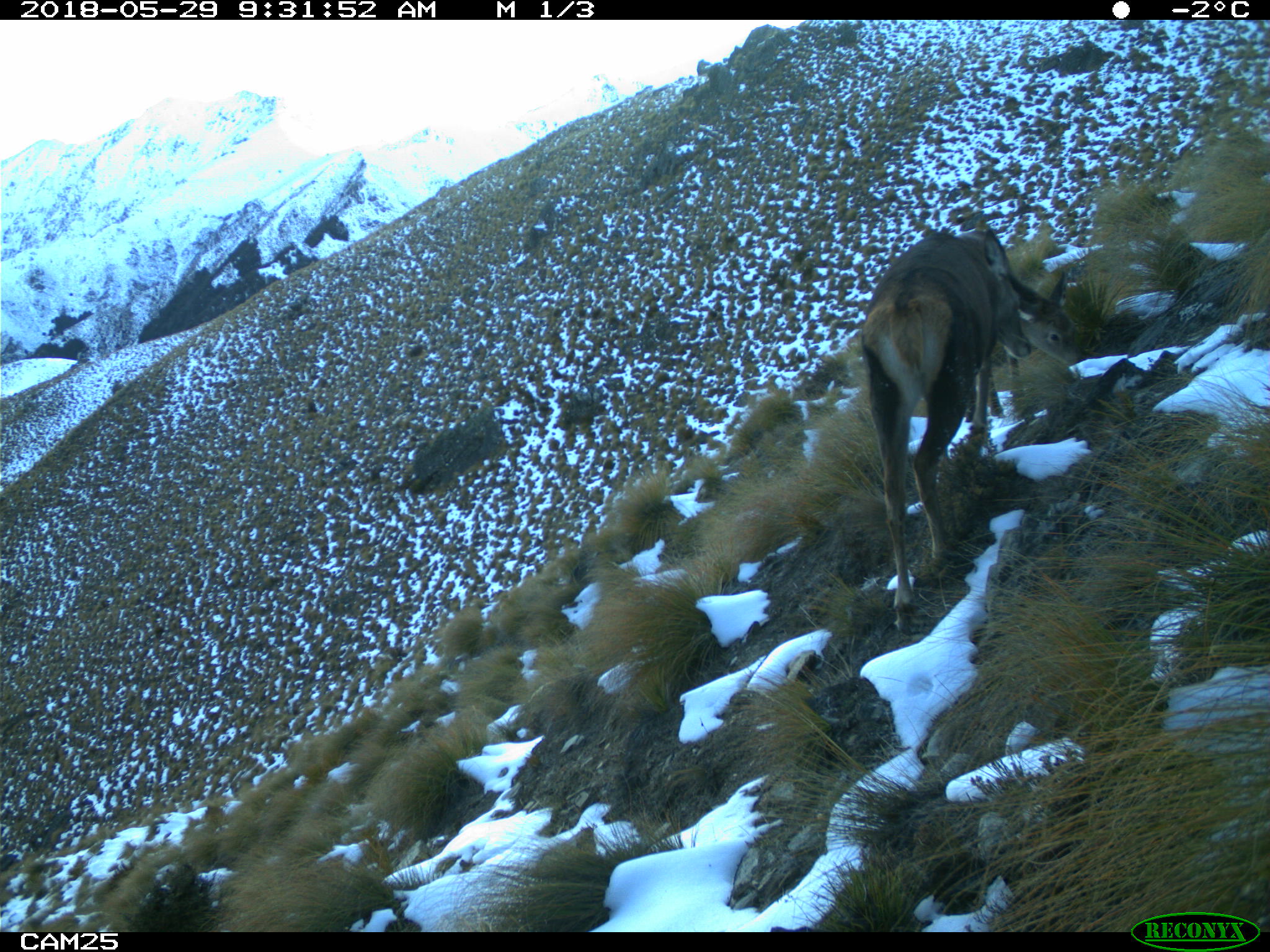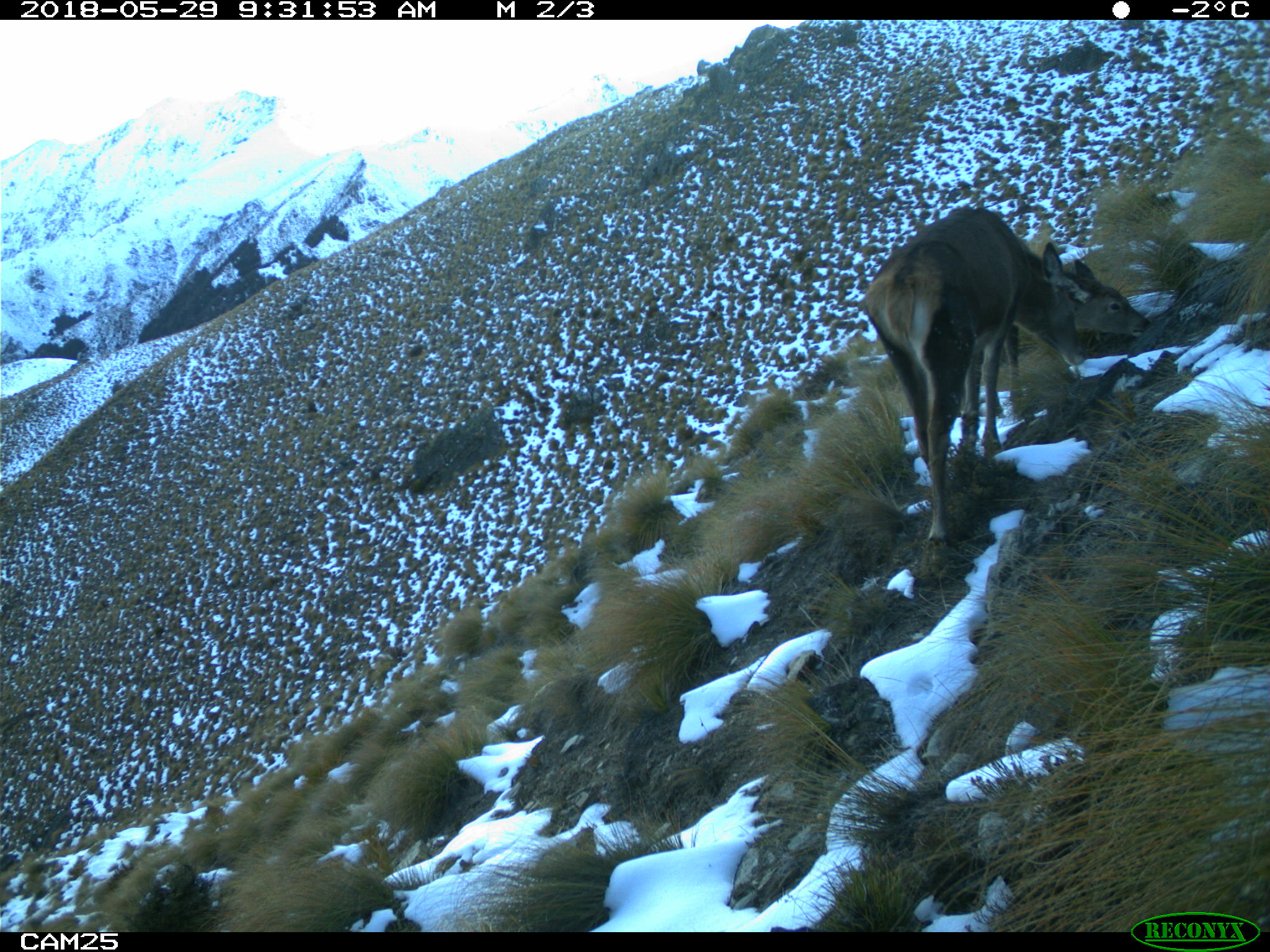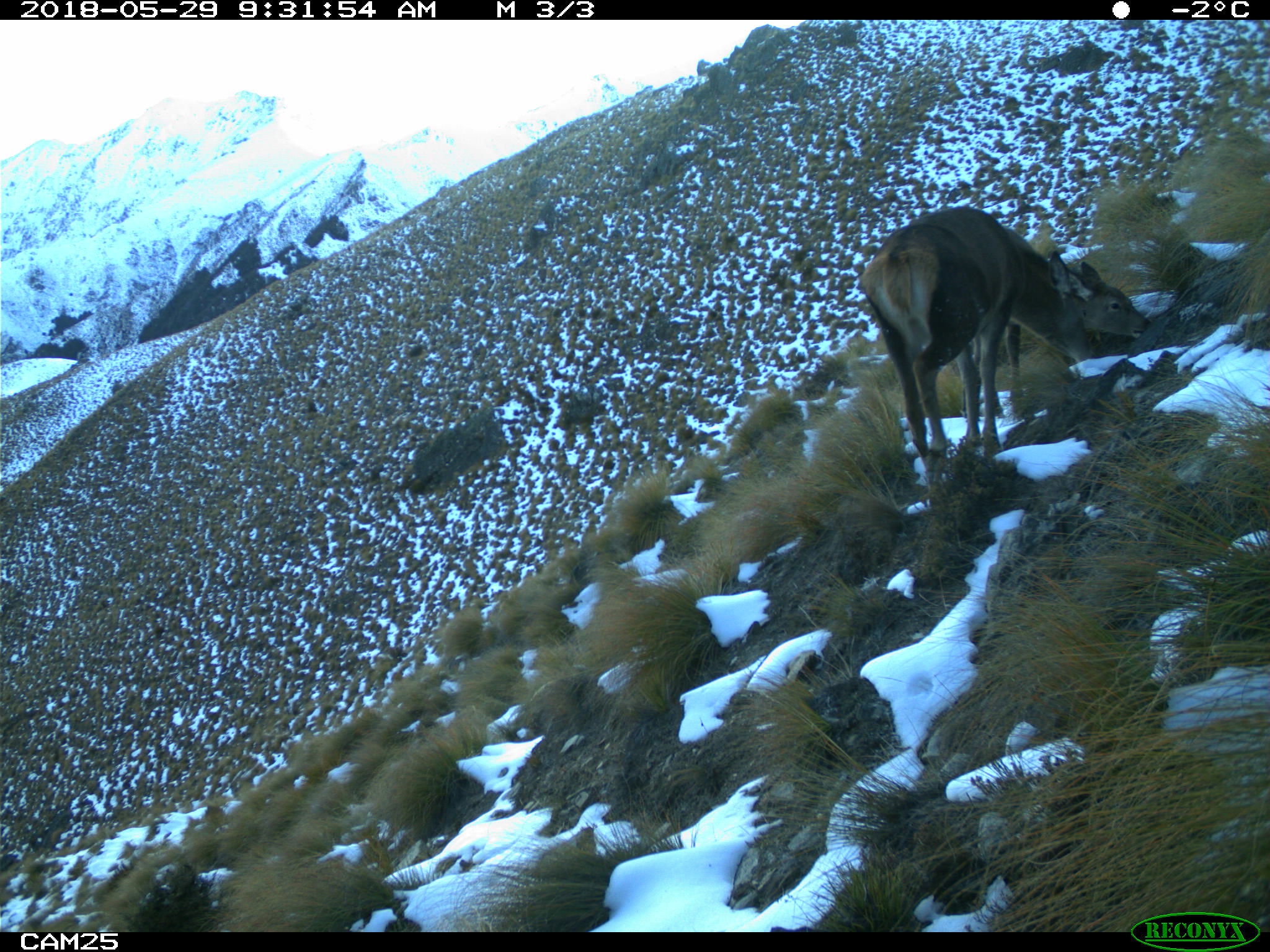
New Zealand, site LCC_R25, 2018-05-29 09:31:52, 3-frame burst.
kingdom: Animalia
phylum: Chordata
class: Mammalia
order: Artiodactyla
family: Cervidae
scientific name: Cervidae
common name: deer